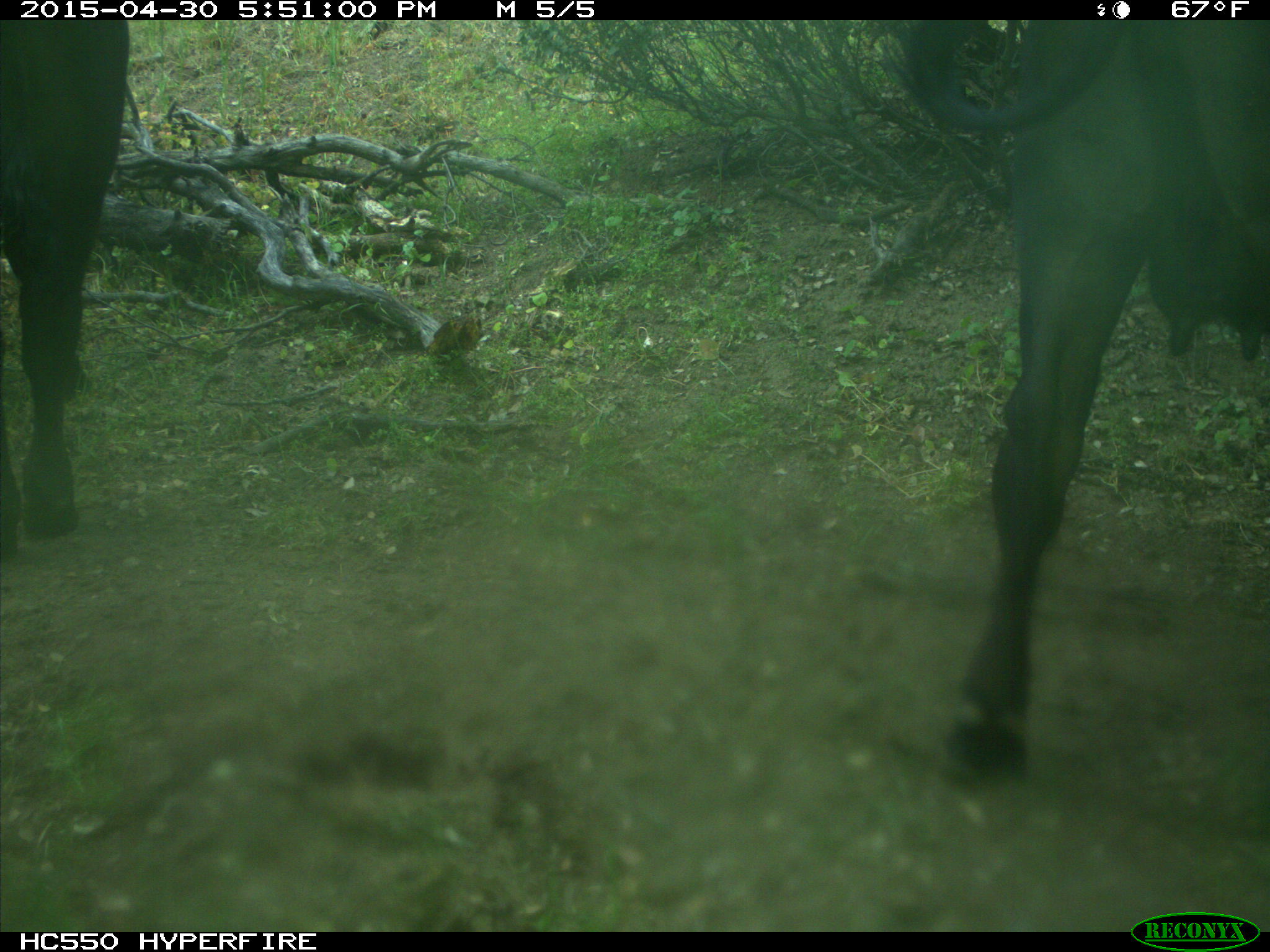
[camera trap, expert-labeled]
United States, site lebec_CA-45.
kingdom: Animalia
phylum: Chordata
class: Mammalia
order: Artiodactyla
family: Bovidae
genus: Bos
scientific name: Bos taurus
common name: domestic cow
Bos taurus (domestic cow).